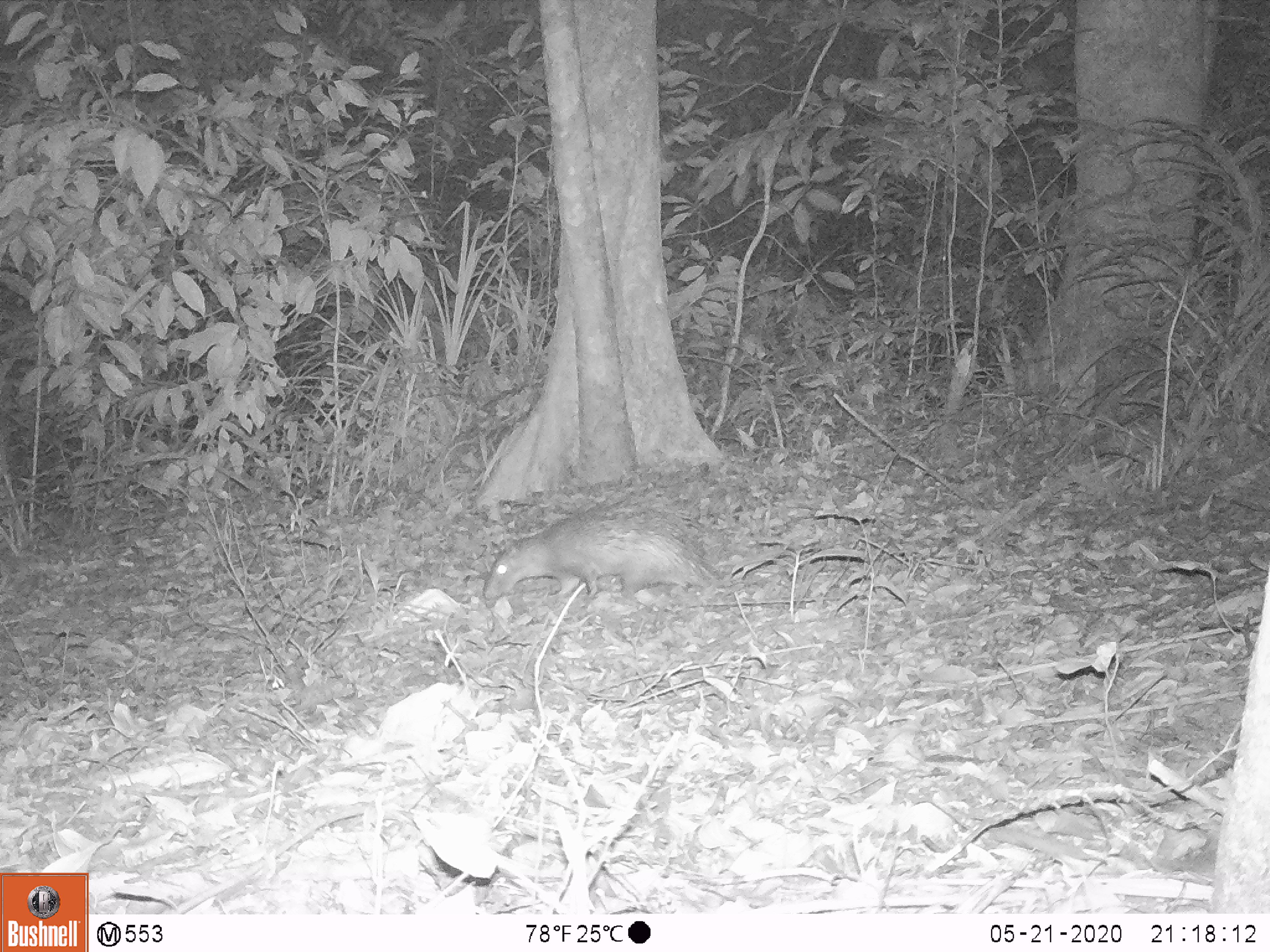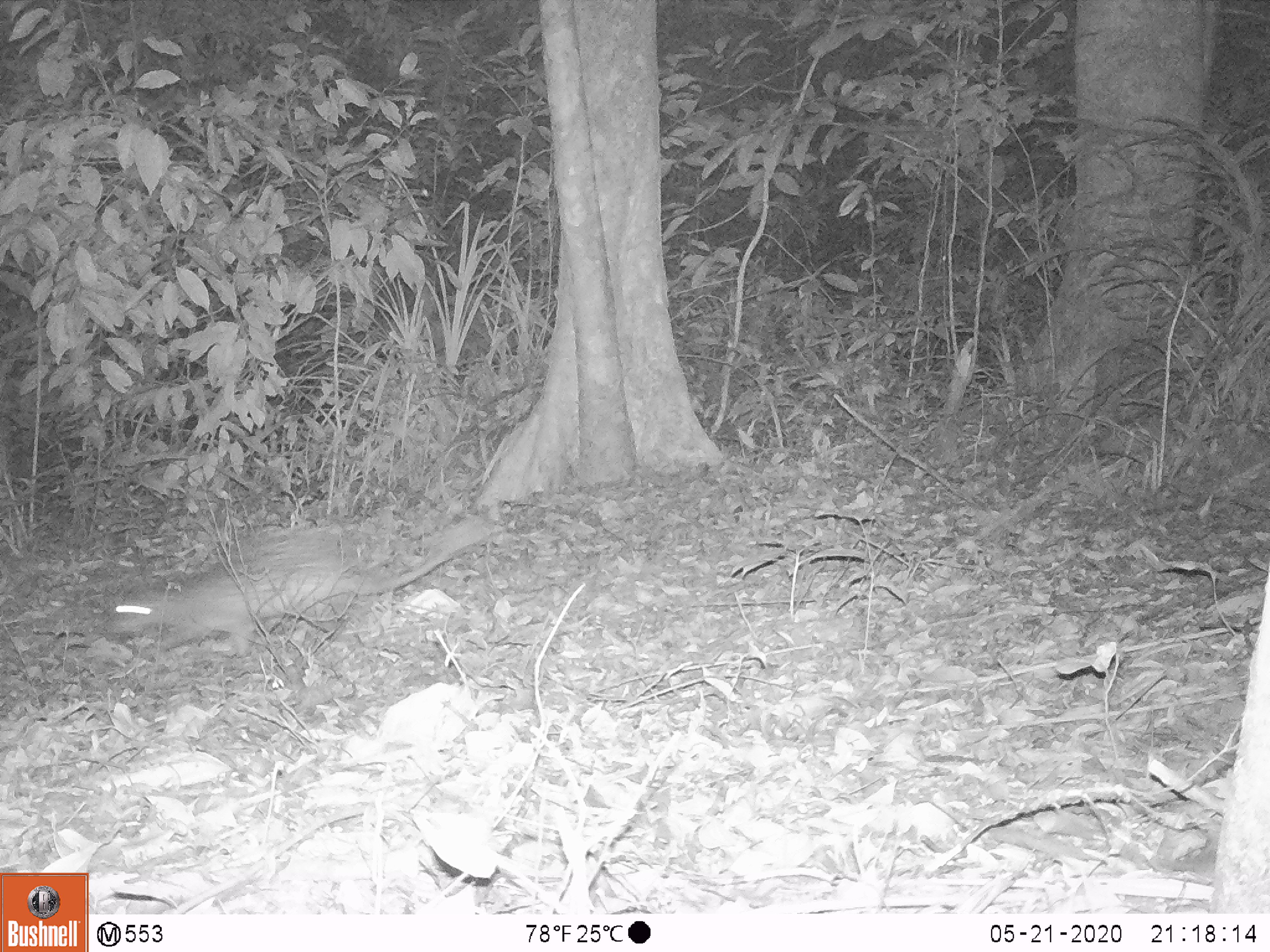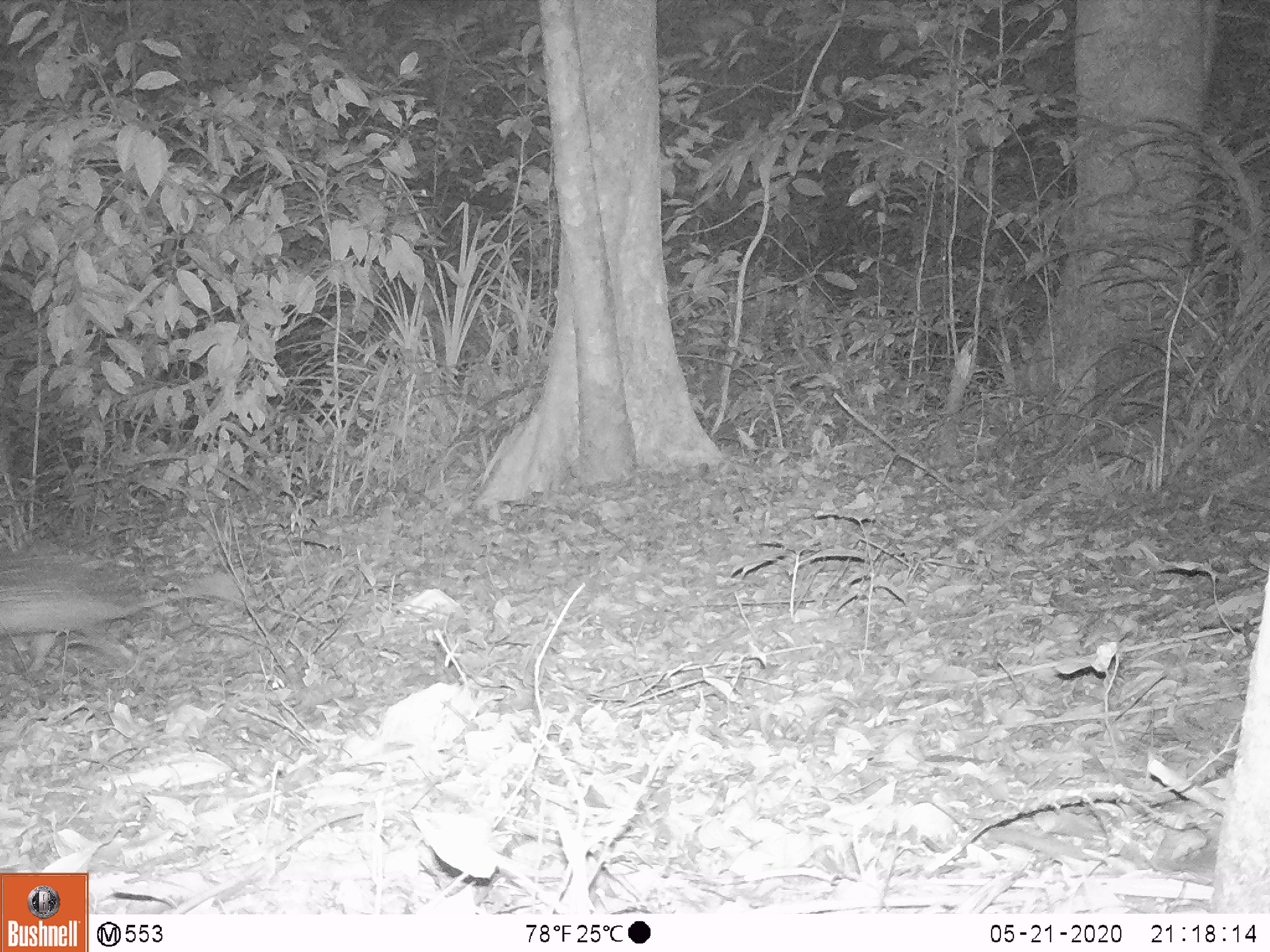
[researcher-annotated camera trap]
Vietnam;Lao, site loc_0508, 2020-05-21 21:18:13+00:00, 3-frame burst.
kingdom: Animalia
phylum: Chordata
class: Mammalia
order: Rodentia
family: Hystricidae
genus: Atherurus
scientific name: Atherurus macrourus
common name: asiatic brush-tailed porcupine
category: asiatic brush tailed porcupine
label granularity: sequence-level